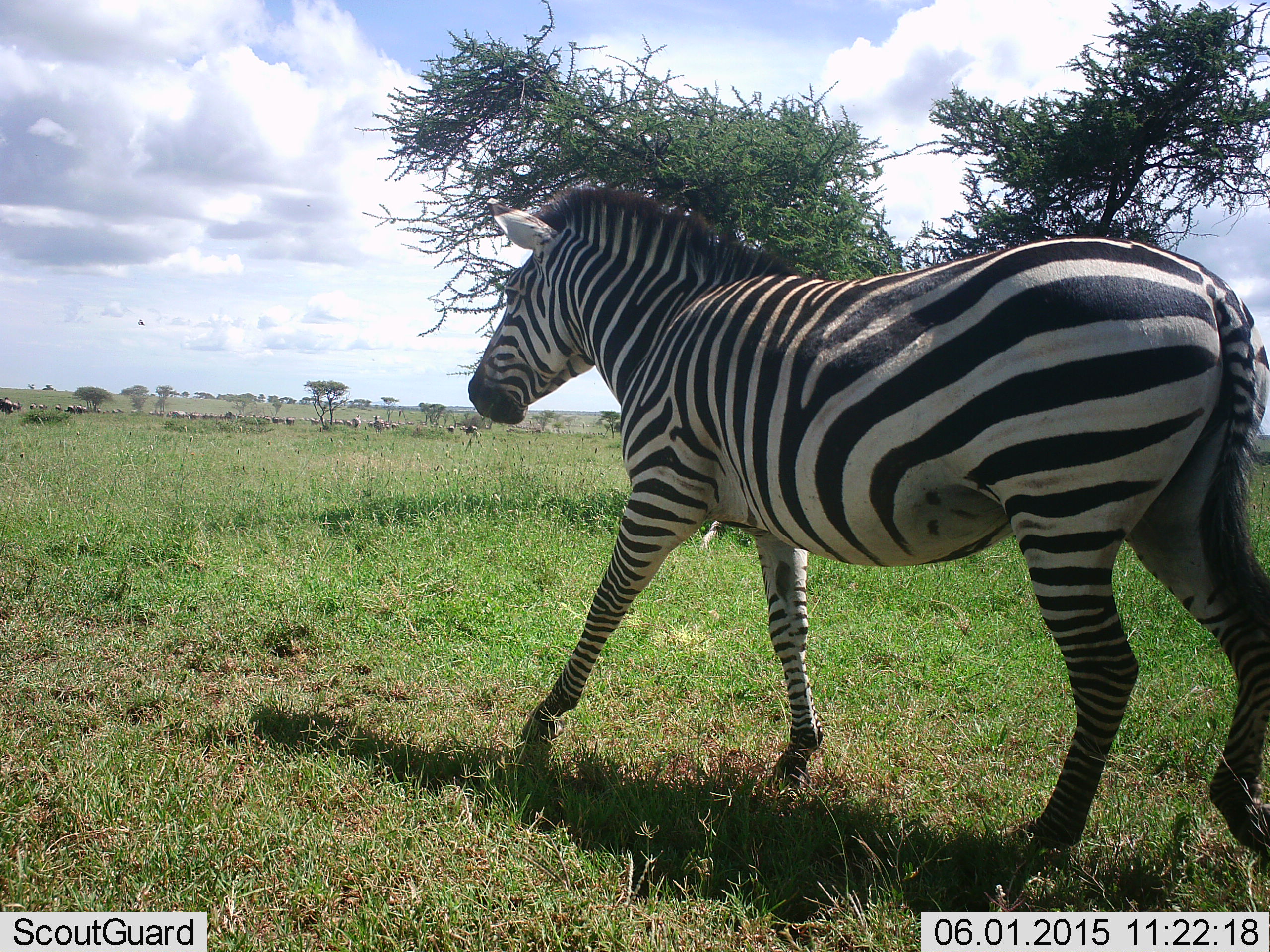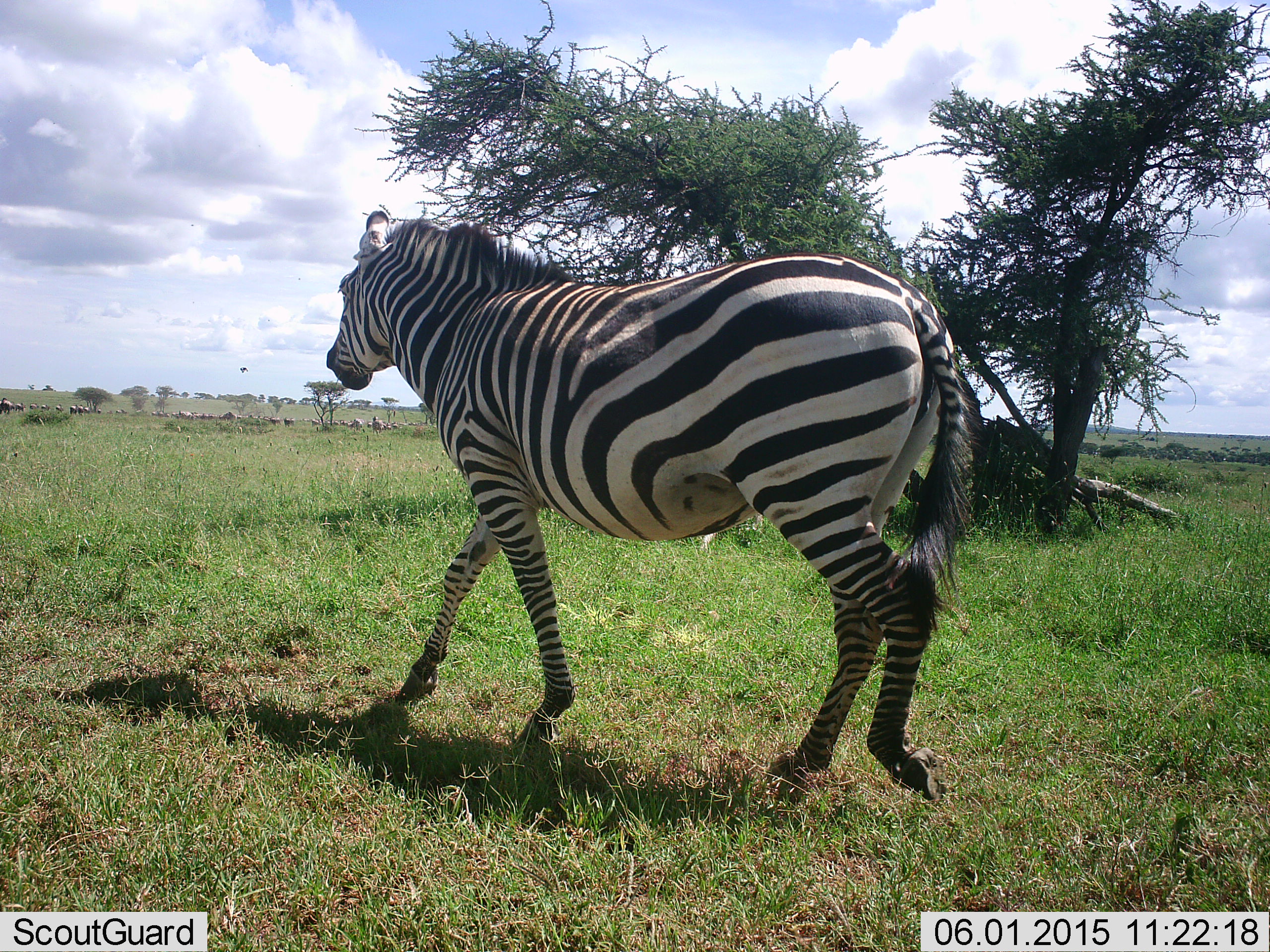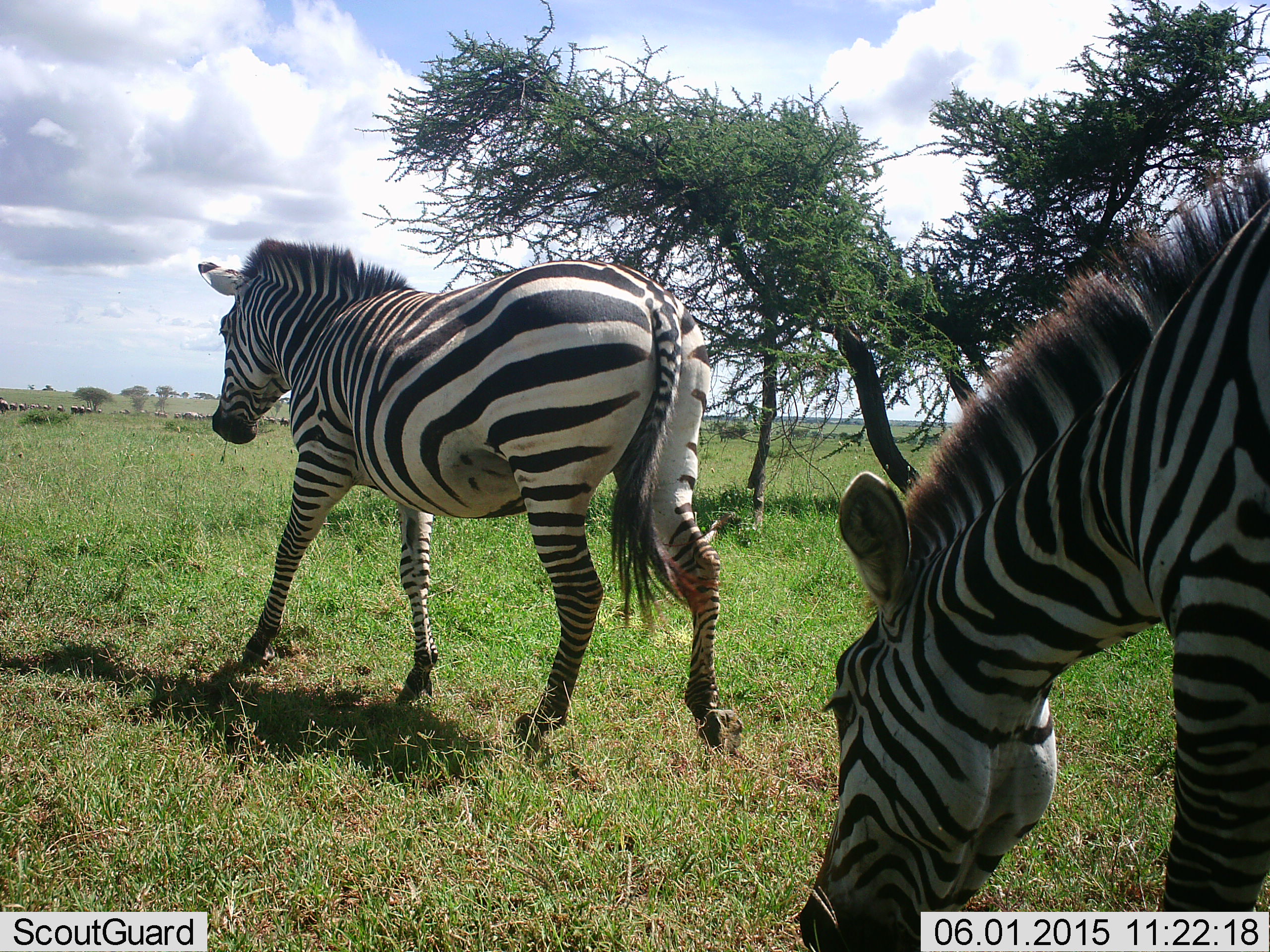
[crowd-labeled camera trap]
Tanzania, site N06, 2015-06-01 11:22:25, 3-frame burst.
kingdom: Animalia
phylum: Chordata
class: Mammalia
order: Perissodactyla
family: Equidae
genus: Equus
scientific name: Equus quagga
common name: plains zebra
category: zebra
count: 2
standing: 6%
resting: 6%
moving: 100%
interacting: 6%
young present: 0%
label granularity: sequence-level